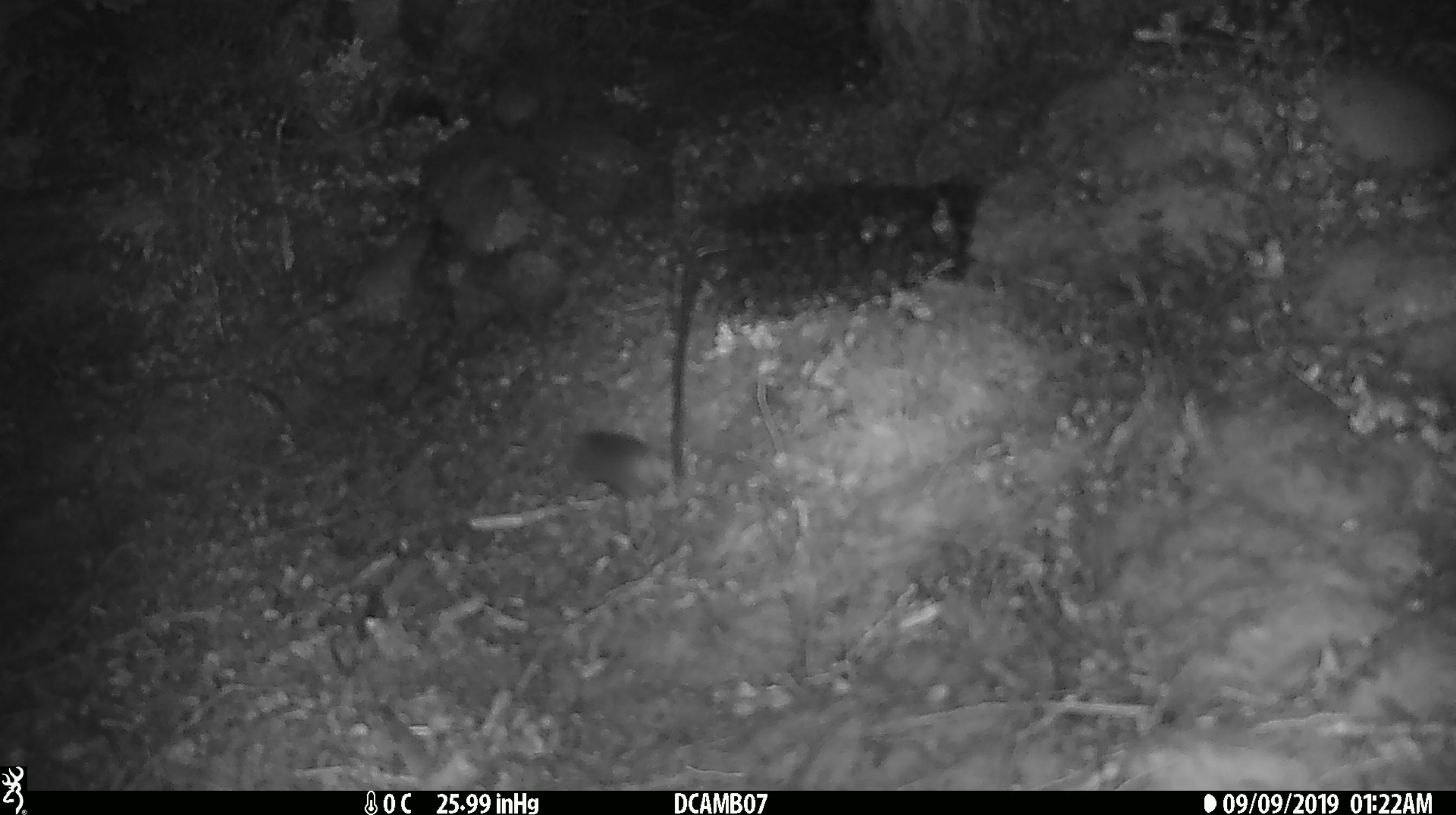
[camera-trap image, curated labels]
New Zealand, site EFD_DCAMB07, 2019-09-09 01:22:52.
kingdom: Animalia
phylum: Chordata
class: Mammalia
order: Rodentia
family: Muridae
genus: Mus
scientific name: Mus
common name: mouse